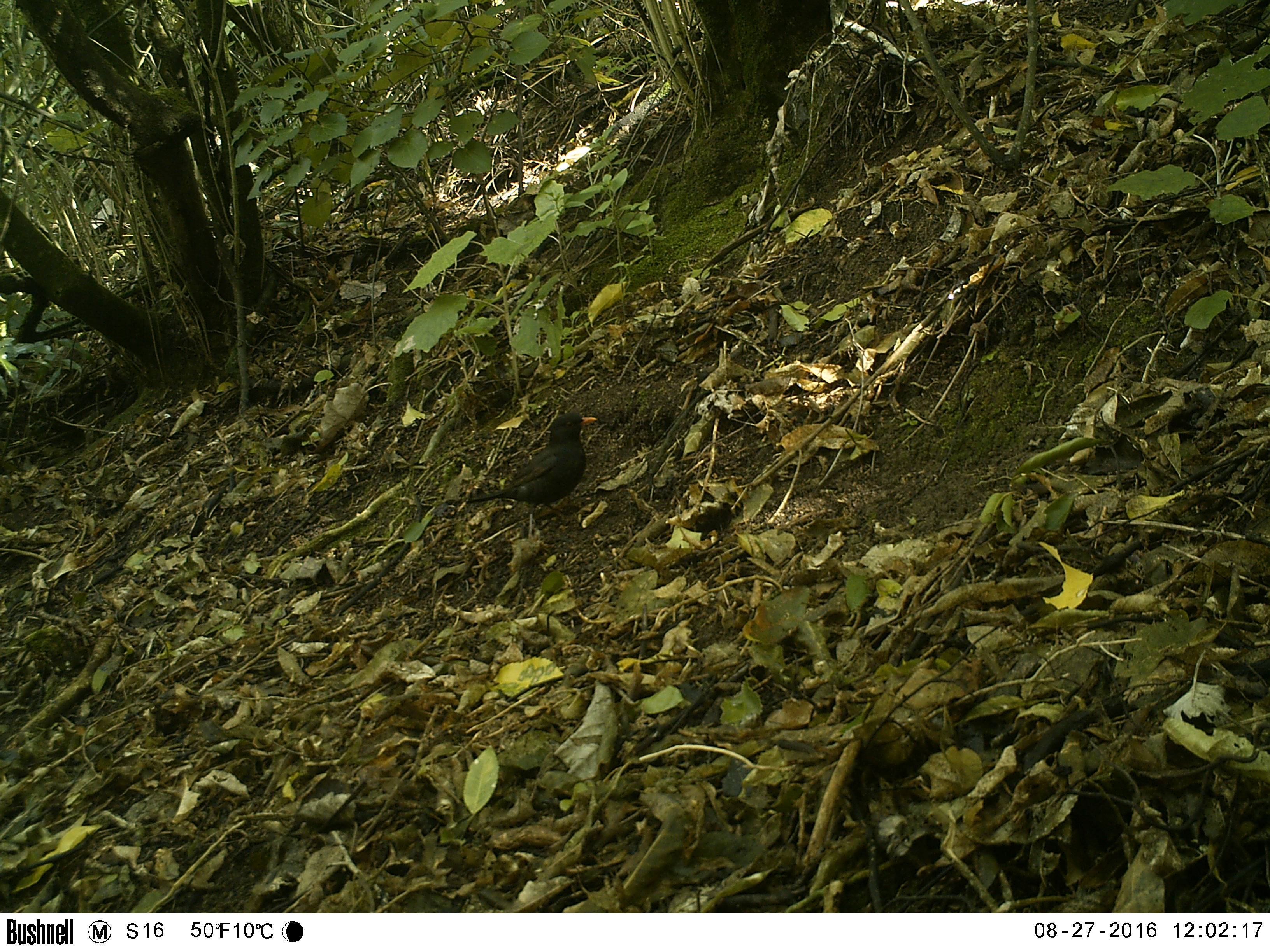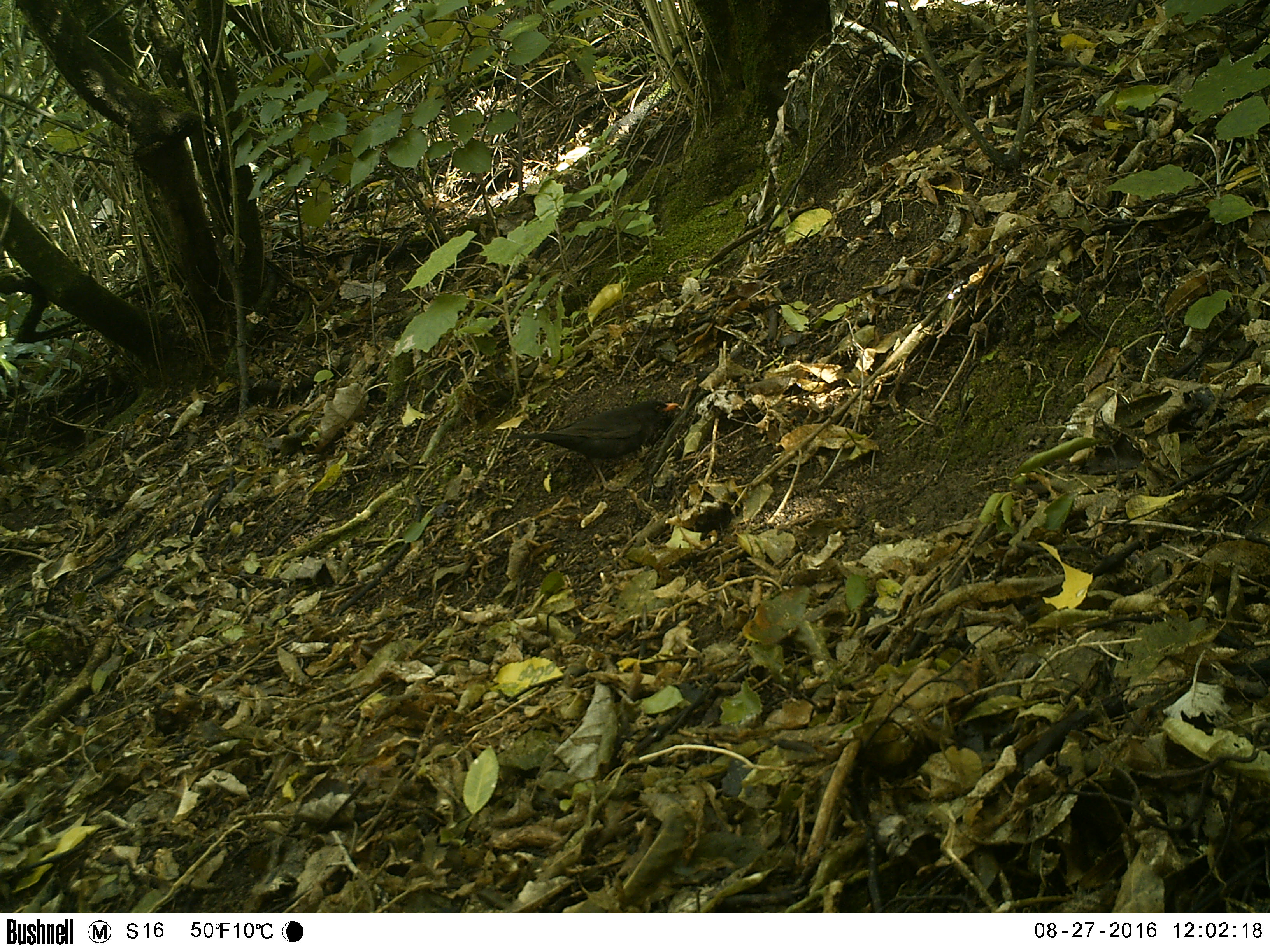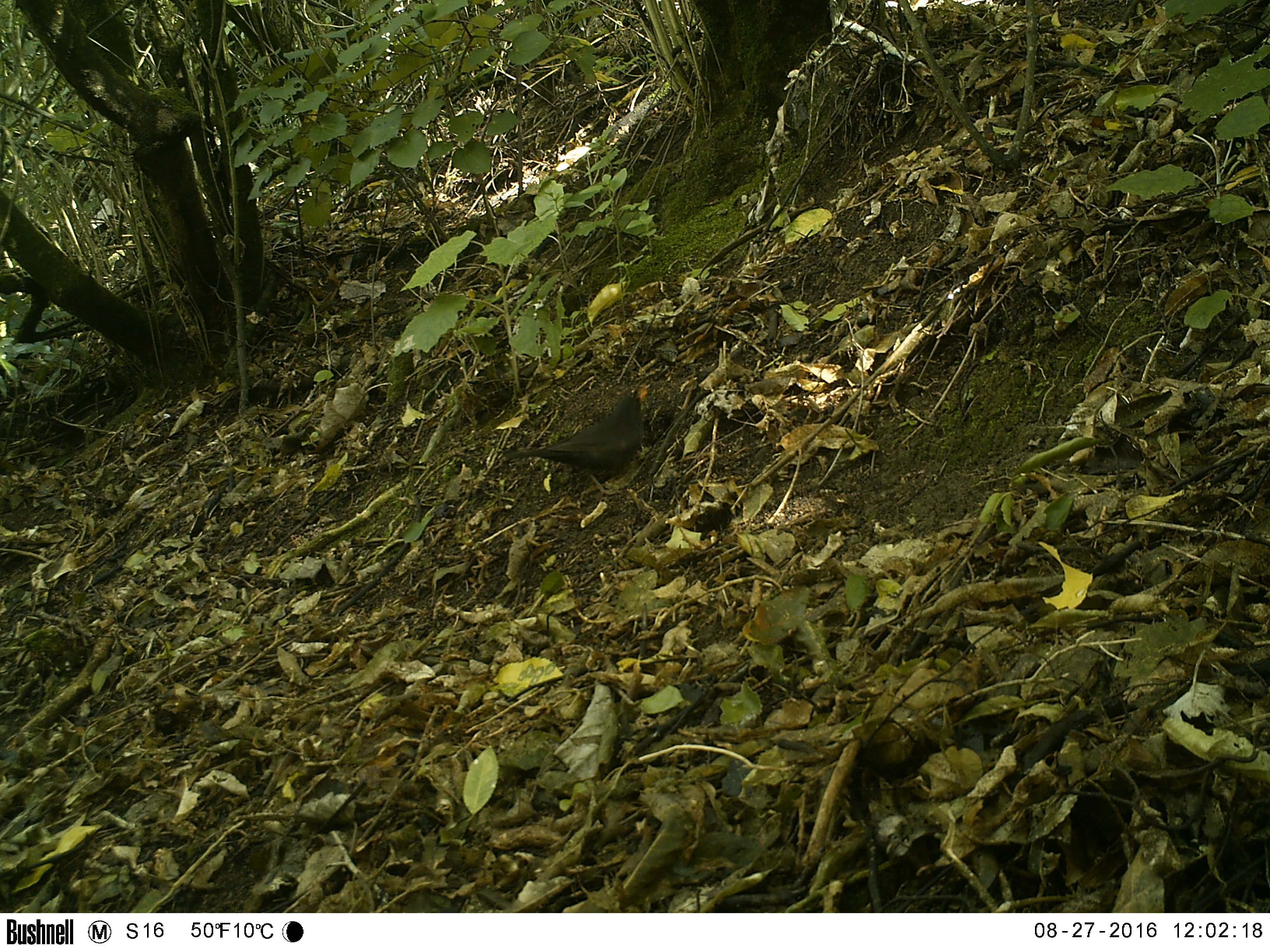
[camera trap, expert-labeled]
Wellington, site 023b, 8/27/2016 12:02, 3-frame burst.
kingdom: Animalia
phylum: Chordata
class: Aves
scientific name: Aves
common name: bird